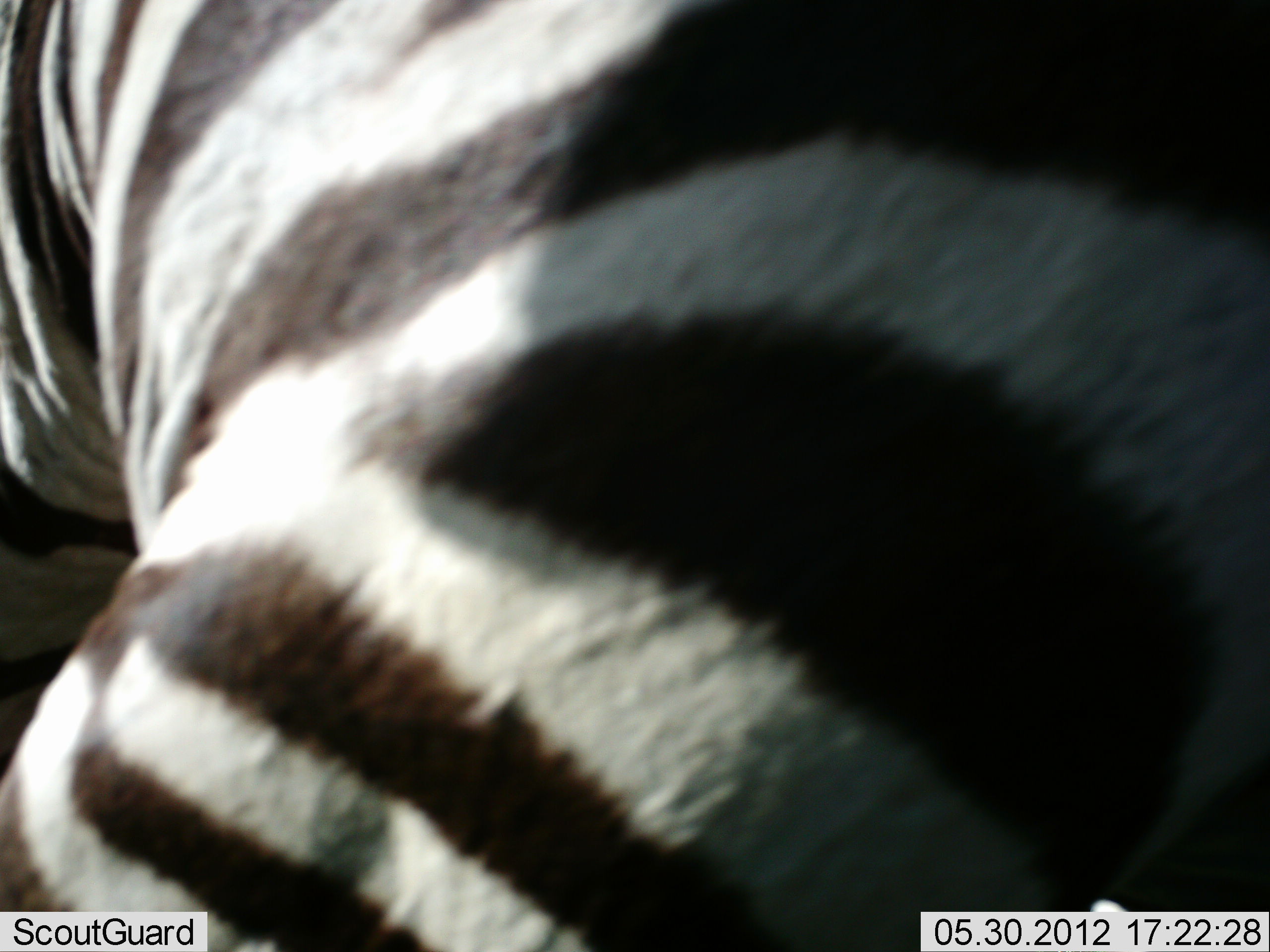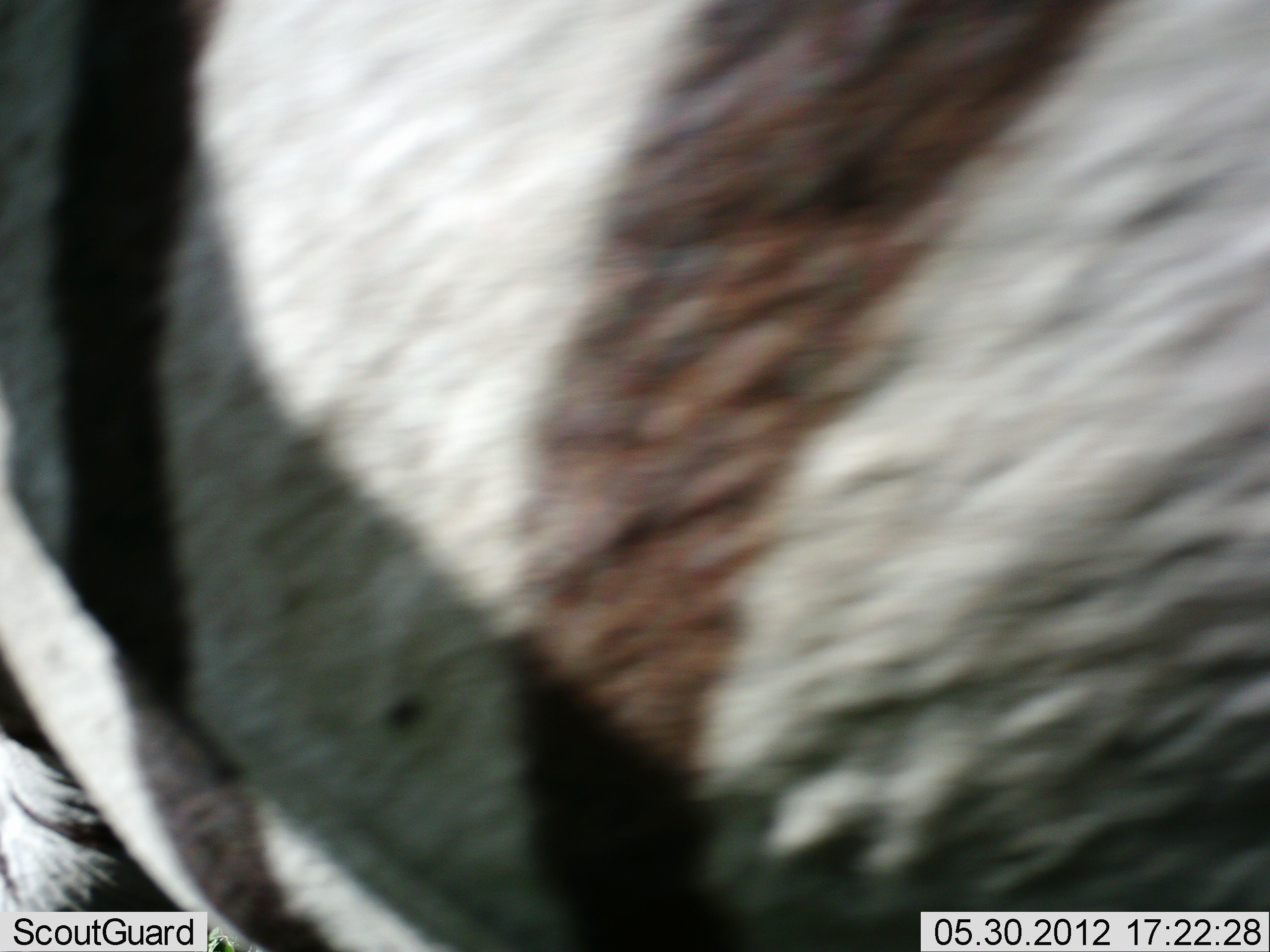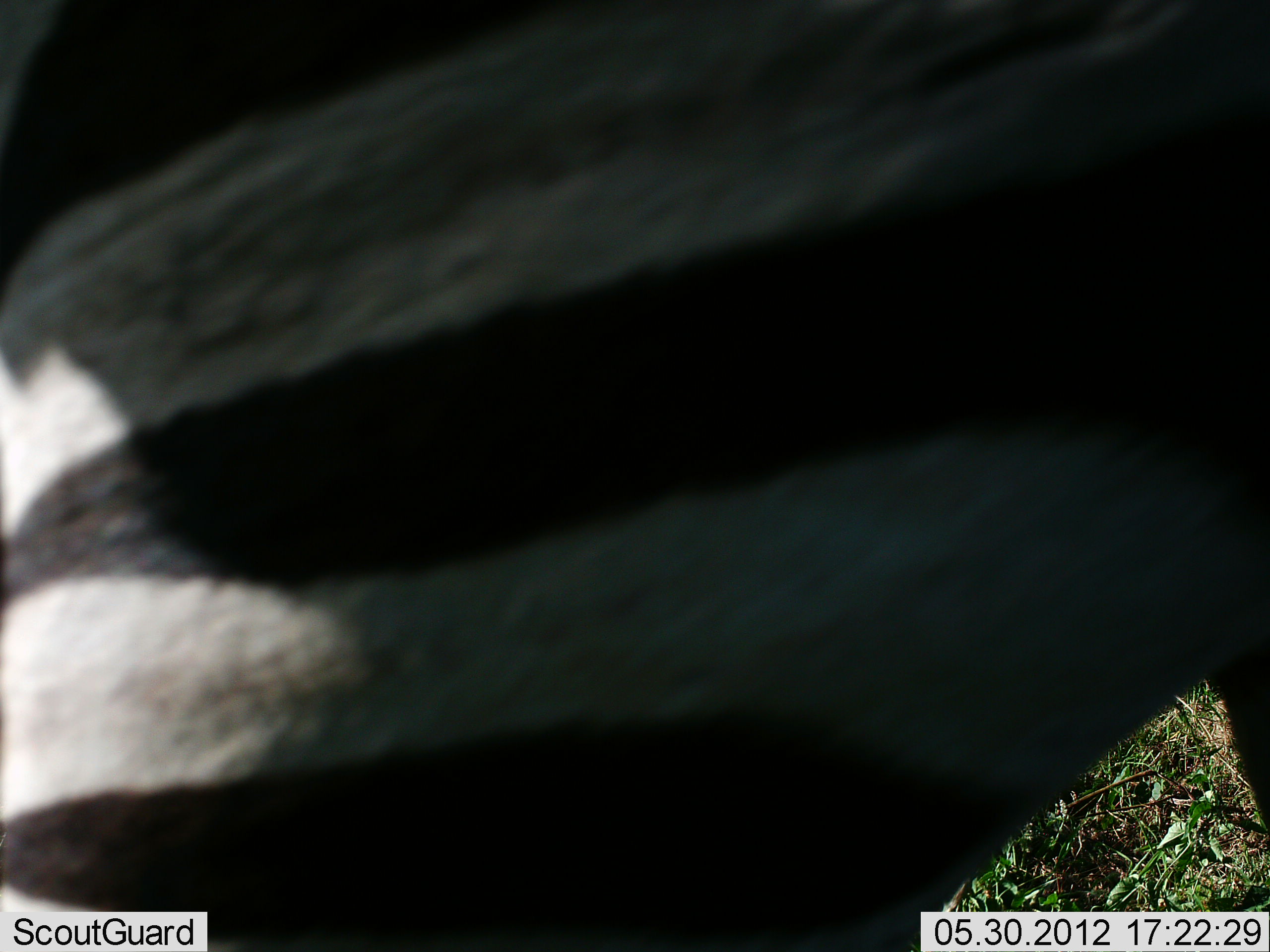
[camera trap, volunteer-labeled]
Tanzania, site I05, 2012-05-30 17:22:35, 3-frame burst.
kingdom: Animalia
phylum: Chordata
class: Mammalia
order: Perissodactyla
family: Equidae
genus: Equus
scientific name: Equus quagga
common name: plains zebra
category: zebra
Zebra (plains zebra) (Equus quagga), count 1. Behavior (volunteer vote fractions): standing 50%, resting 0%, moving 50%, interacting 0%. Young present (vote fraction): 0%. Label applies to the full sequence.